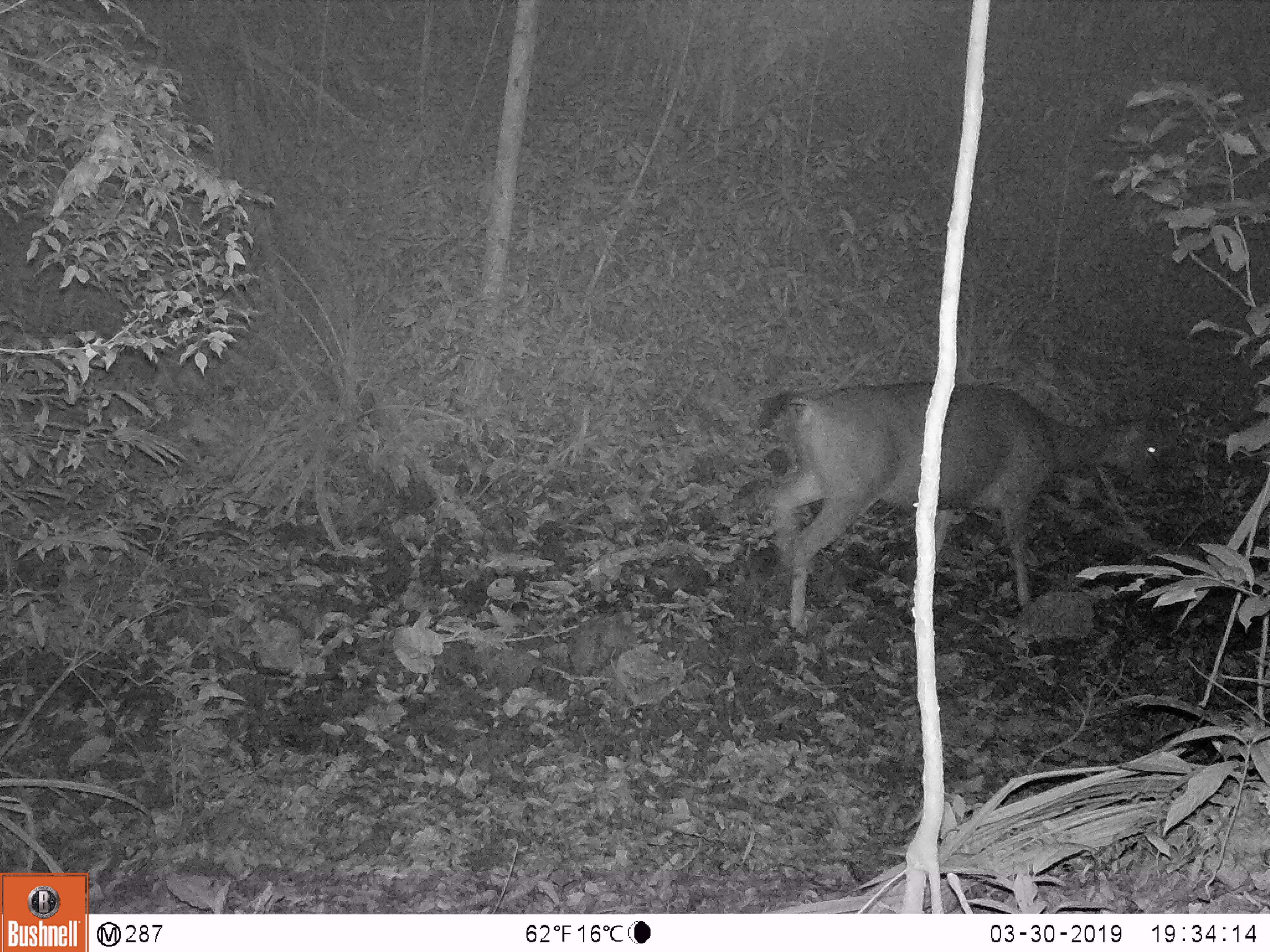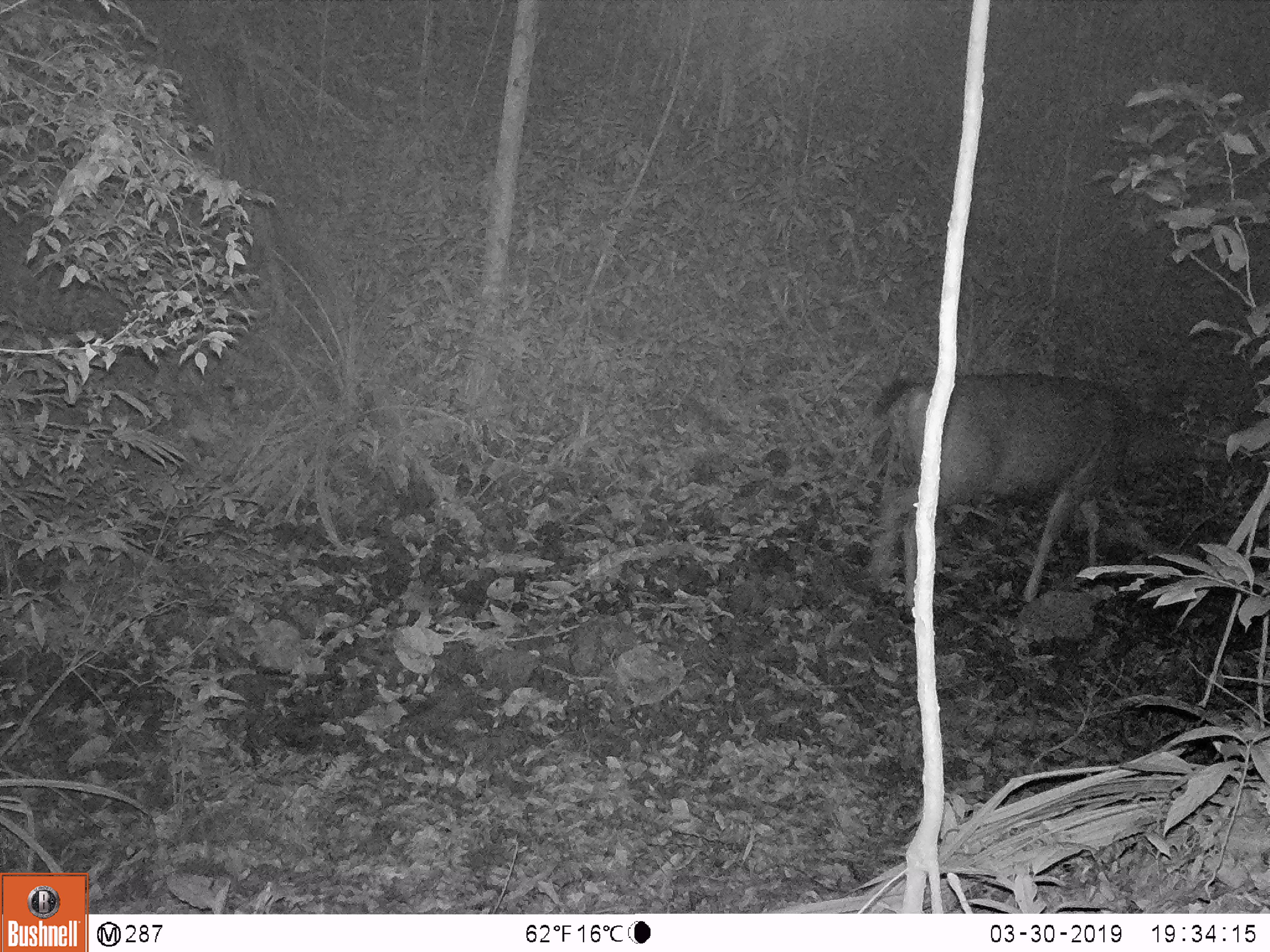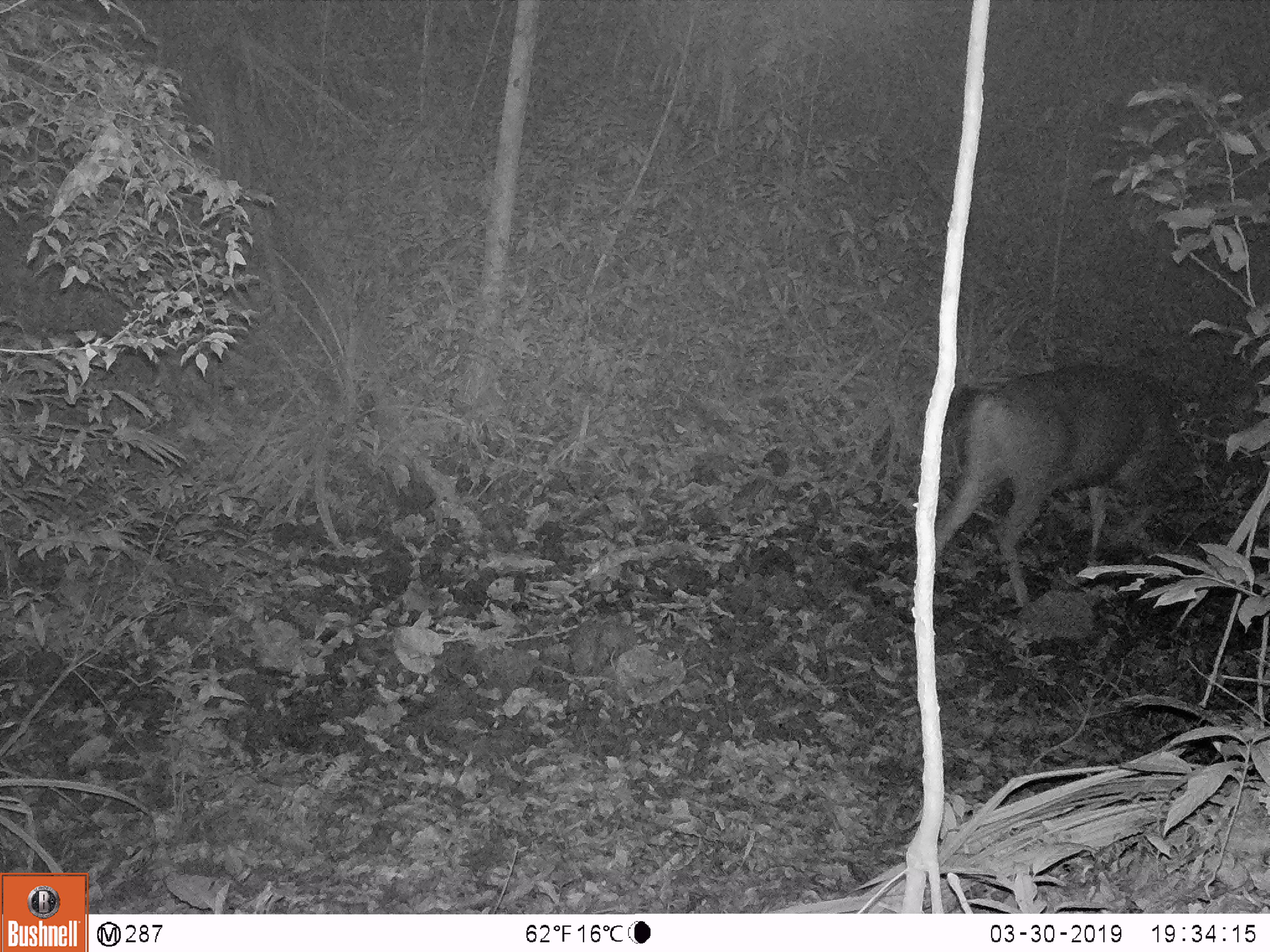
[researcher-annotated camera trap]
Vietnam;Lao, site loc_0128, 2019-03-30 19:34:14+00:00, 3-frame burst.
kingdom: Animalia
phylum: Chordata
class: Mammalia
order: Artiodactyla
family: Cervidae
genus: Rusa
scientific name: Rusa unicolor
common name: sambar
Sambar (Rusa unicolor). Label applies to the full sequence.